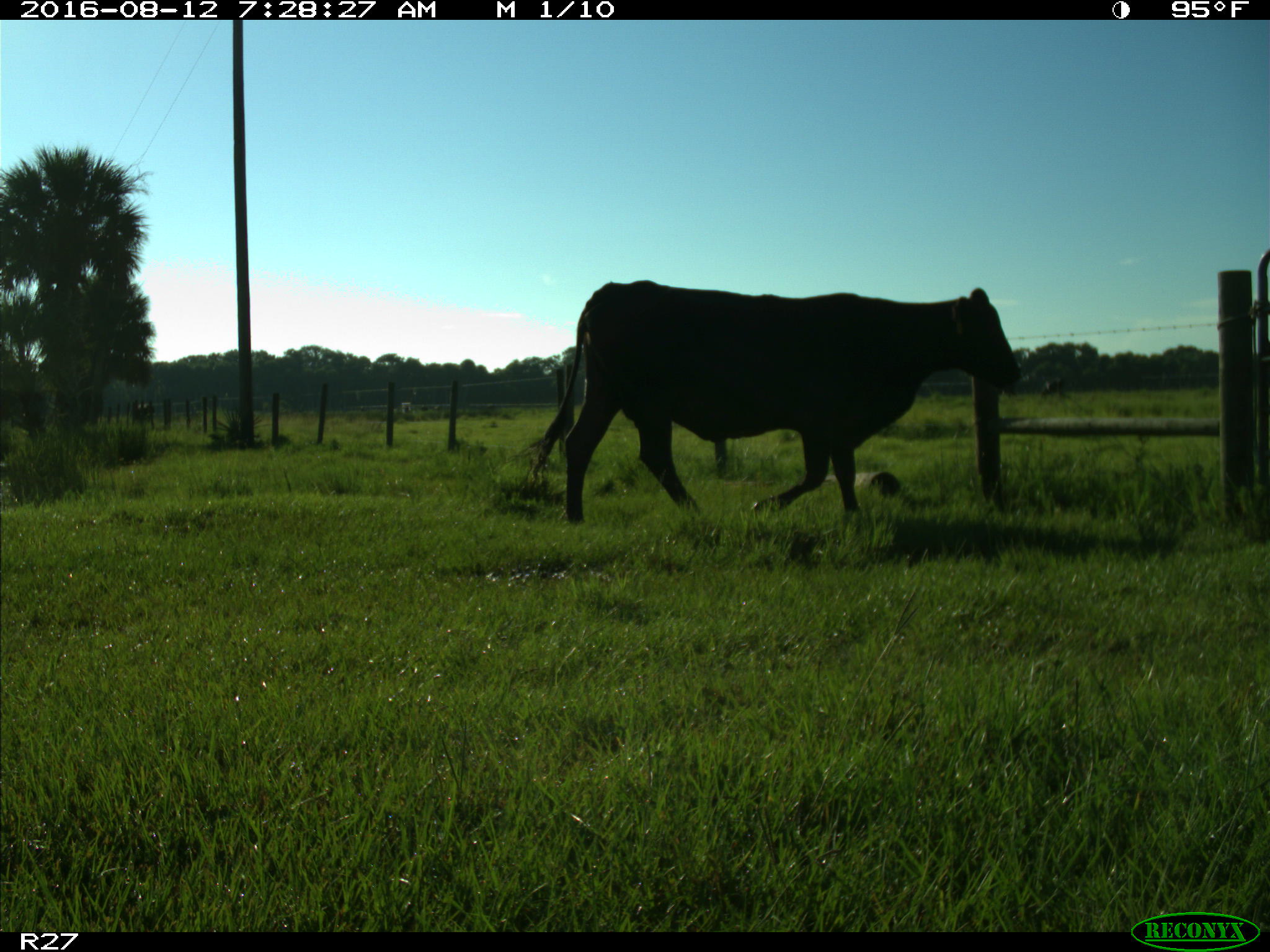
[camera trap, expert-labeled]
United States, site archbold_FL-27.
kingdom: Animalia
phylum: Chordata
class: Mammalia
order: Artiodactyla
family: Bovidae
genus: Bos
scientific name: Bos taurus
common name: domestic cow